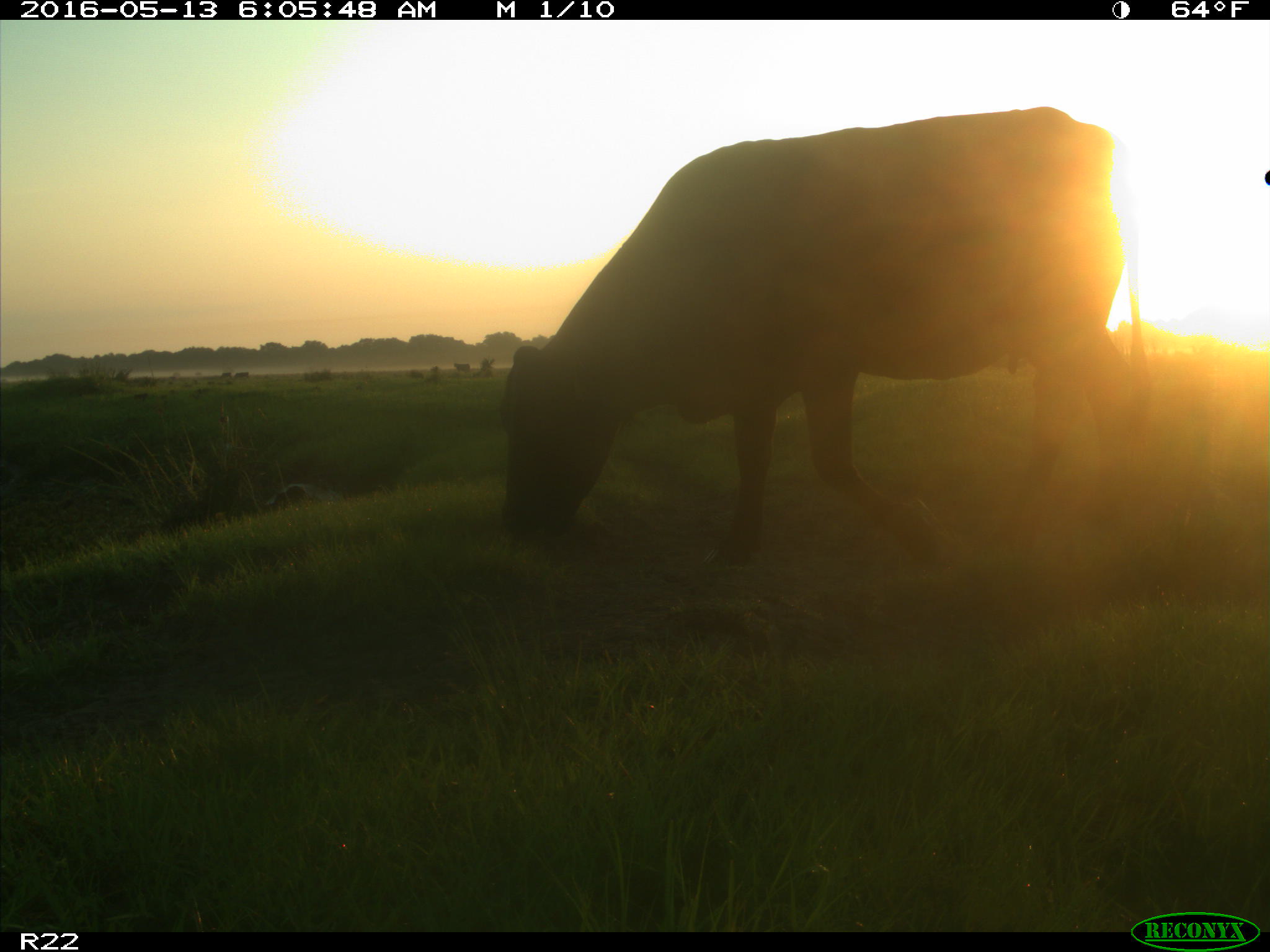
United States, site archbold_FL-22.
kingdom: Animalia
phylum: Chordata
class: Mammalia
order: Artiodactyla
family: Bovidae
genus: Bos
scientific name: Bos taurus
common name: domestic cow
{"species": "Bos taurus (domestic cow)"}